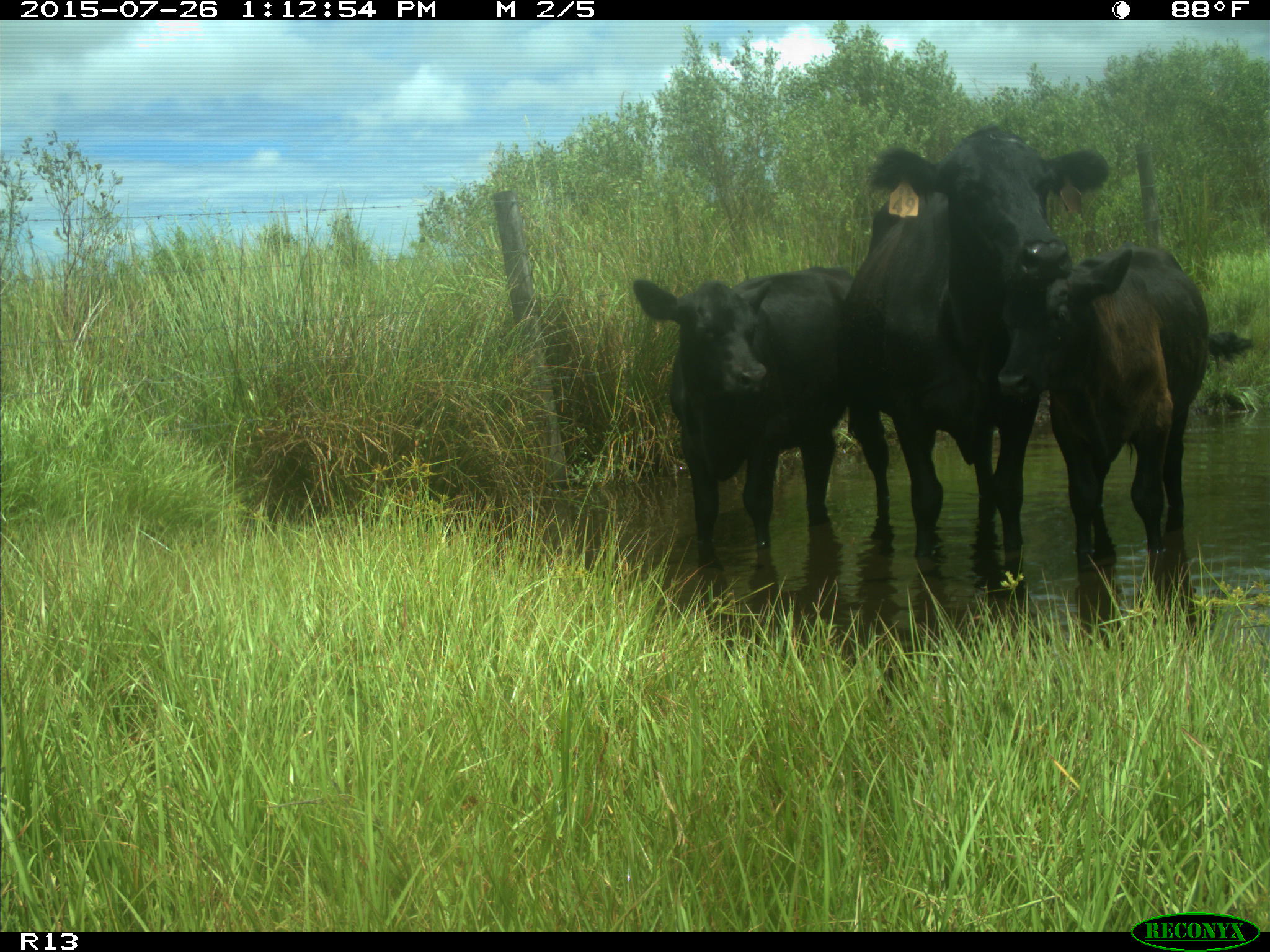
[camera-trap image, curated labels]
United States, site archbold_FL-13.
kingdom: Animalia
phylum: Chordata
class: Mammalia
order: Artiodactyla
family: Bovidae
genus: Bos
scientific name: Bos taurus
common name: domestic cow